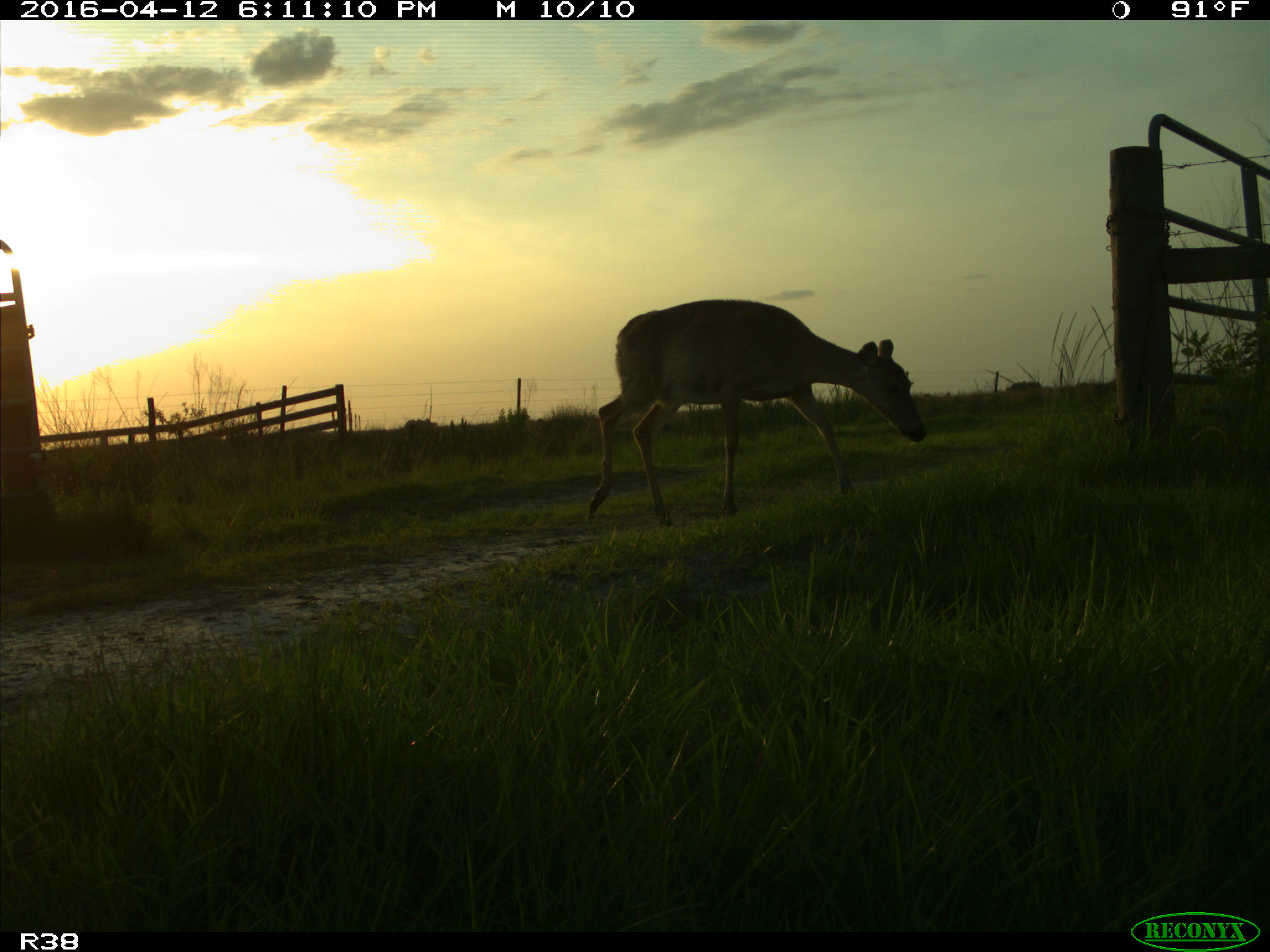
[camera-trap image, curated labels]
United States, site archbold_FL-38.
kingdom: Animalia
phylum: Chordata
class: Mammalia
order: Artiodactyla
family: Cervidae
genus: Odocoileus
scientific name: Odocoileus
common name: deer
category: unidentified deer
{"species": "unidentified deer (deer) (Odocoileus)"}